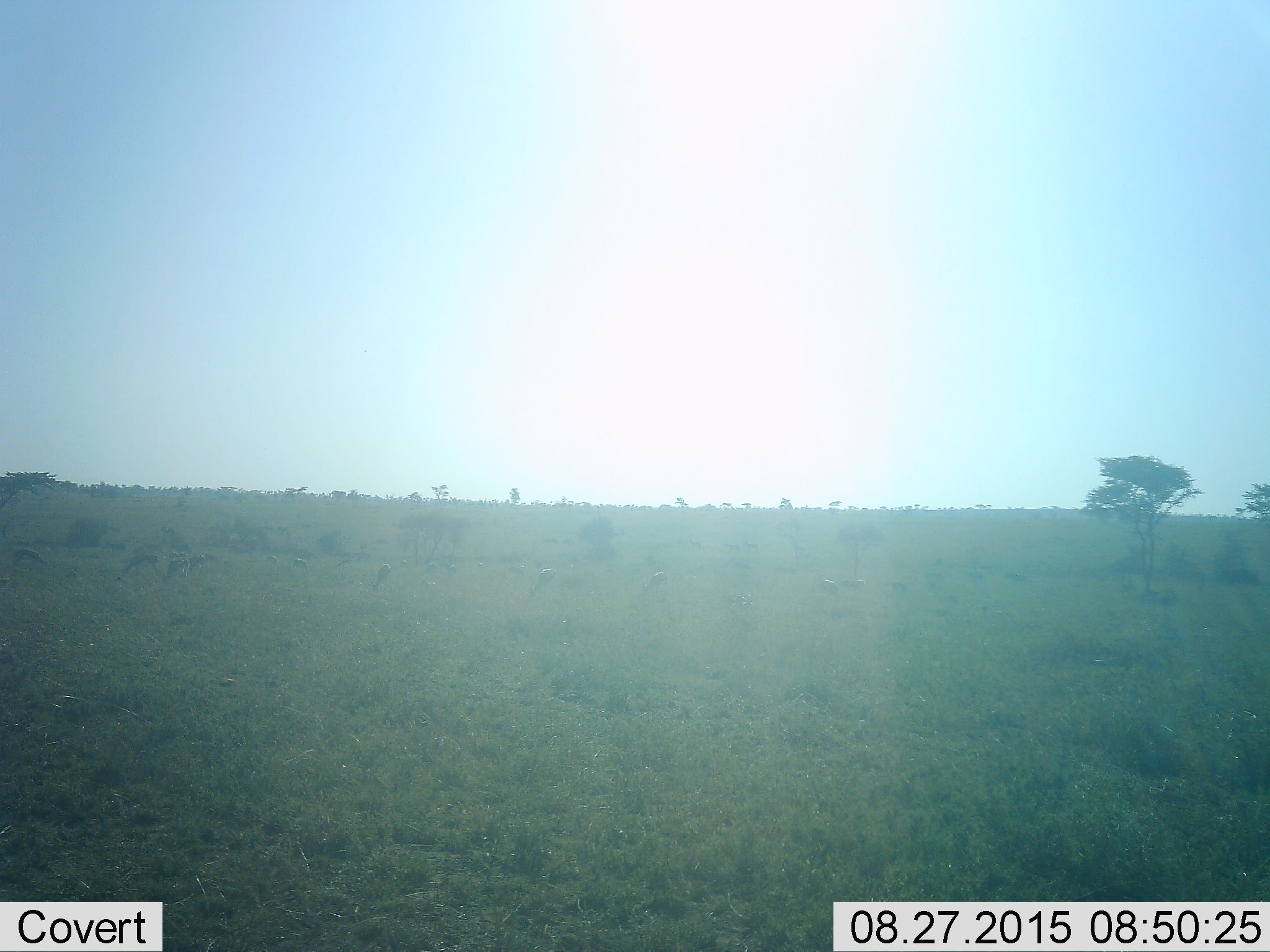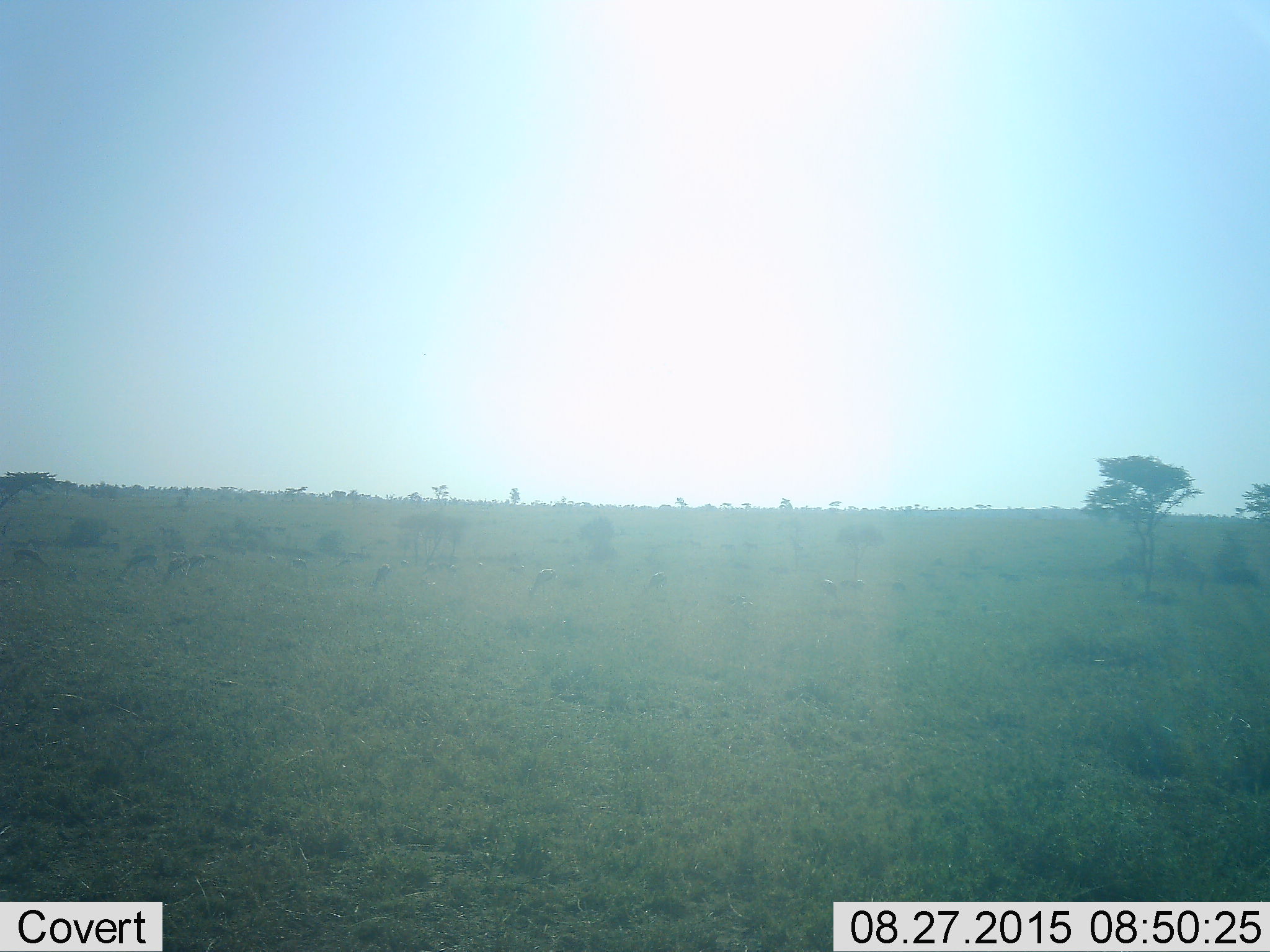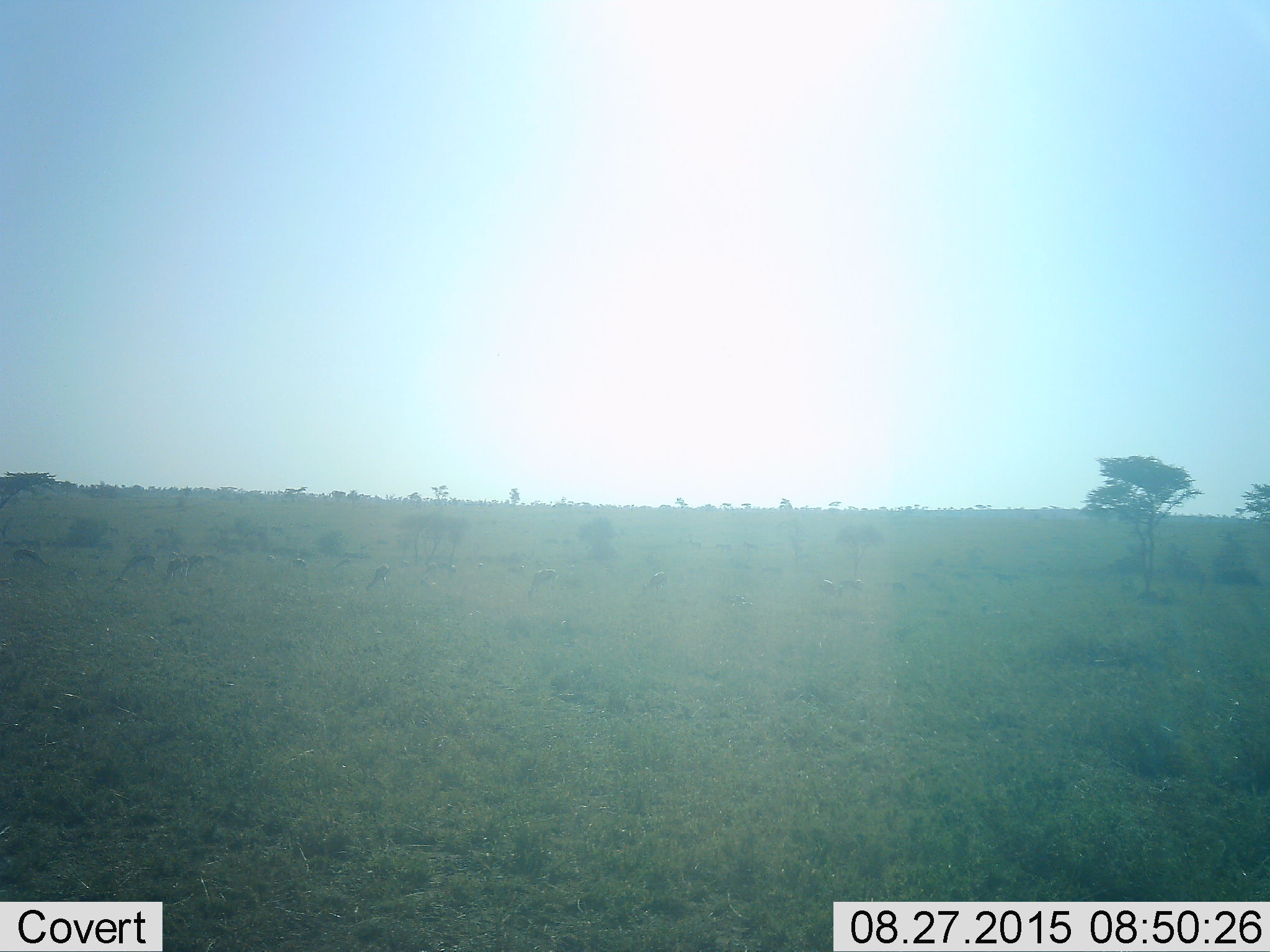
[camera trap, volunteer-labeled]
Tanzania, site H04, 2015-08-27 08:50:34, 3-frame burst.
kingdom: Animalia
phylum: Chordata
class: Mammalia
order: Artiodactyla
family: Bovidae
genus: Eudorcas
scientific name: Eudorcas thomsonii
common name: thomson's gazelle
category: gazellethomsons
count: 11-50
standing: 29%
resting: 0%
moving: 14%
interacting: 0%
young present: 0%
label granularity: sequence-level